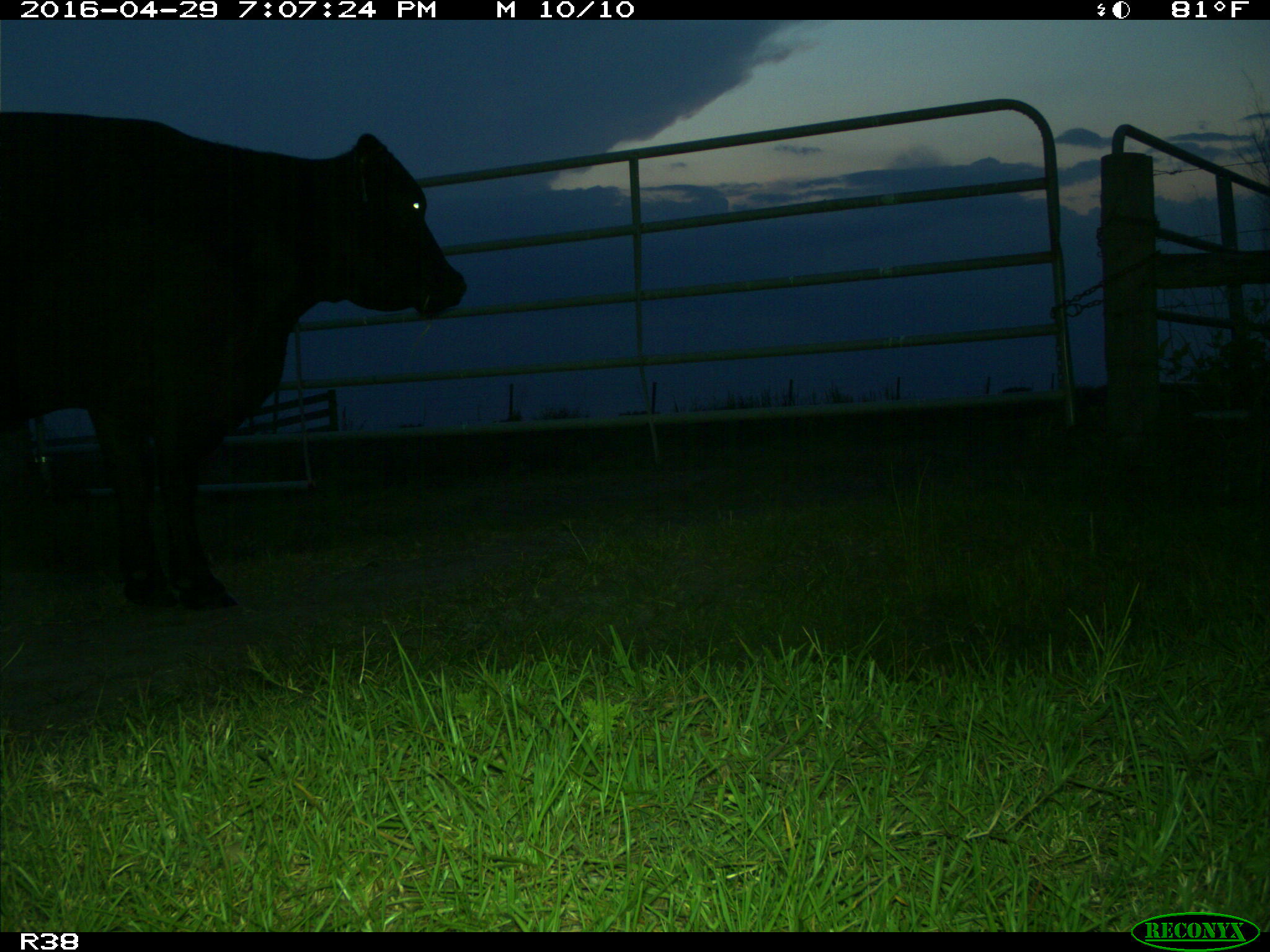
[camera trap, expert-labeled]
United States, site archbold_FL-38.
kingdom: Animalia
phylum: Chordata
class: Mammalia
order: Artiodactyla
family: Bovidae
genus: Bos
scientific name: Bos taurus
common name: domestic cow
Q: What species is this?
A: Bos taurus (domestic cow).